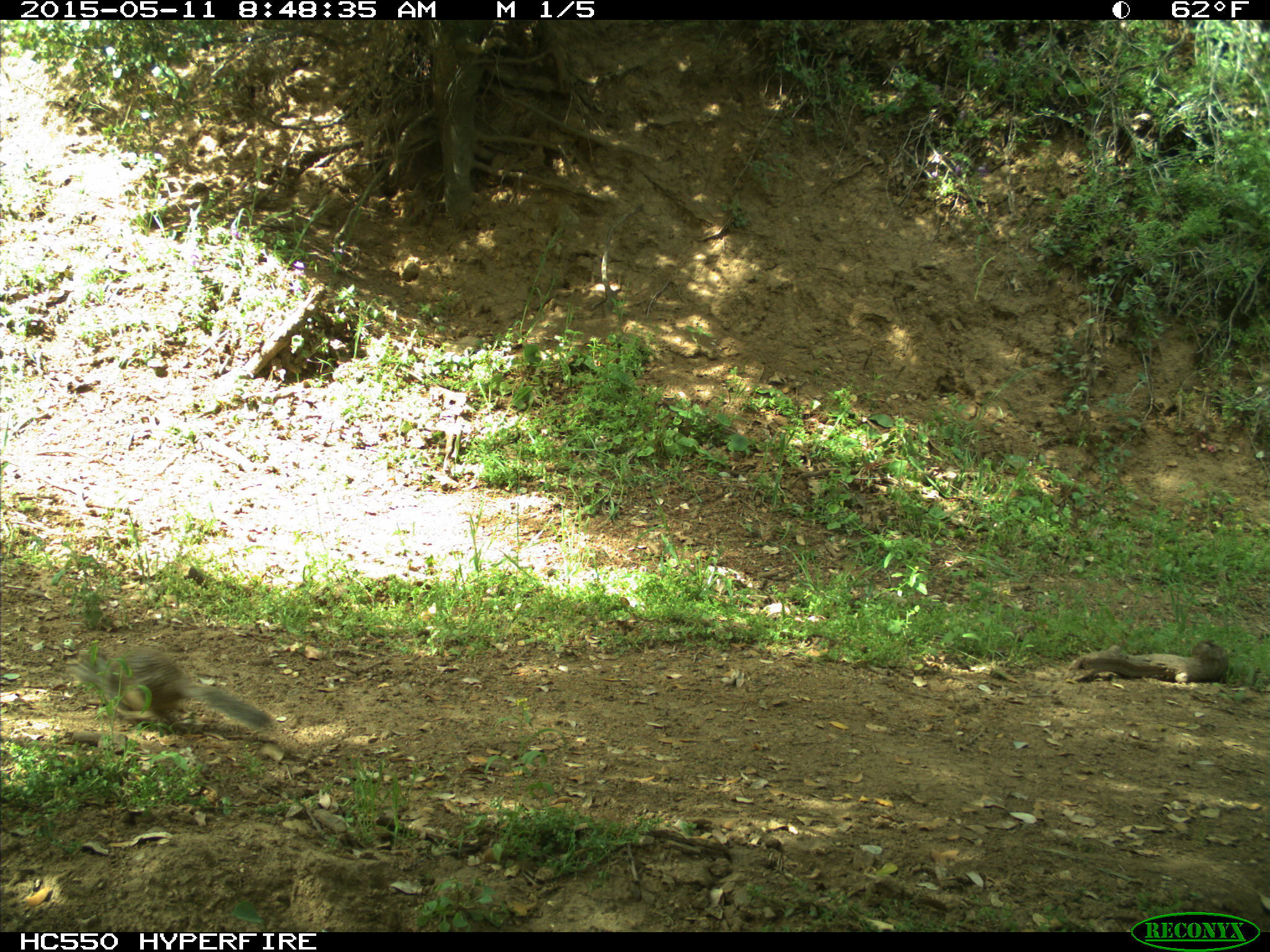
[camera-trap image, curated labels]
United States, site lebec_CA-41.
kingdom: Animalia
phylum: Chordata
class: Mammalia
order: Rodentia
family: Sciuridae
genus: Otospermophilus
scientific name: Otospermophilus beecheyi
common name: california ground squirrel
Otospermophilus beecheyi (california ground squirrel).